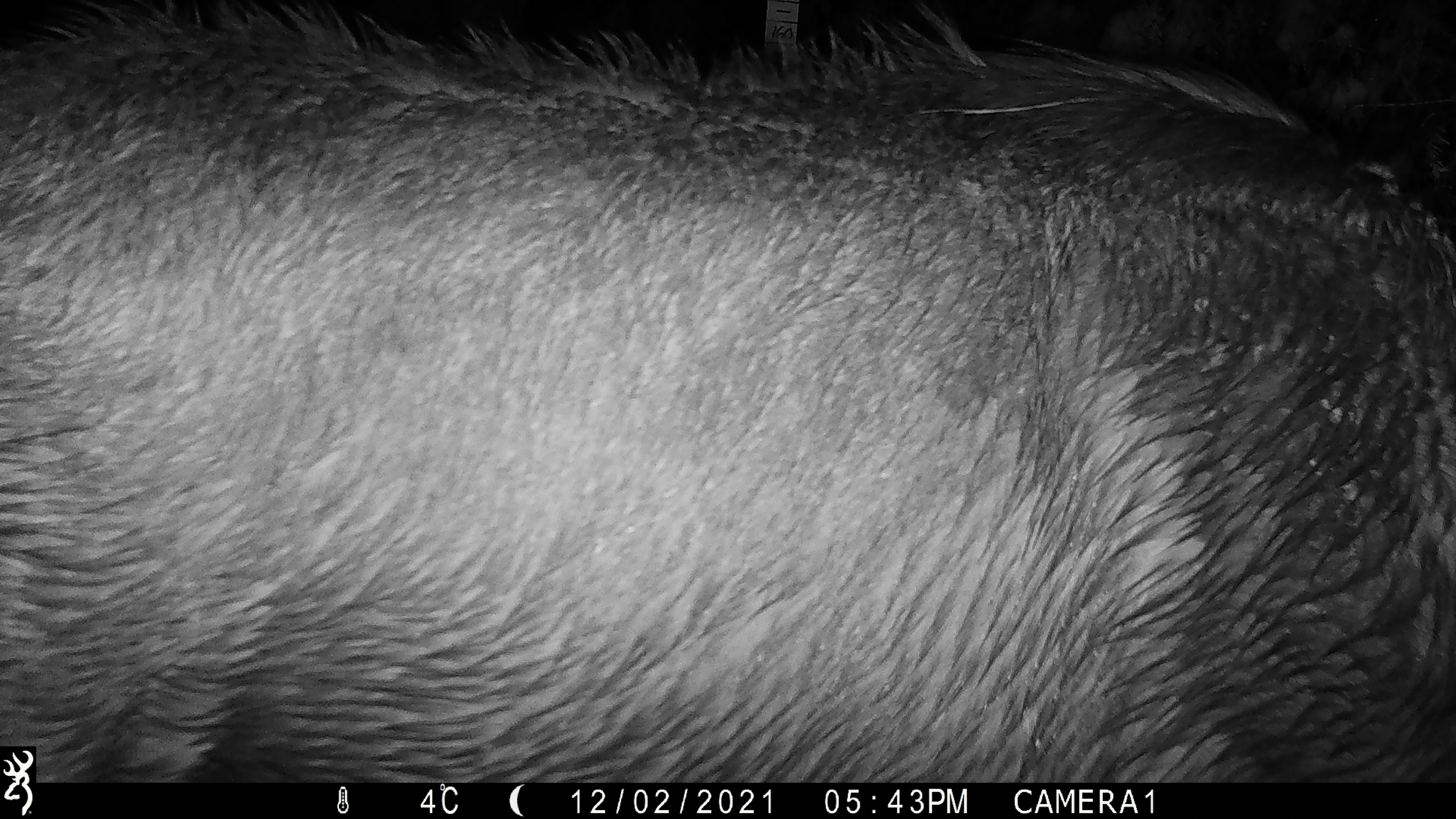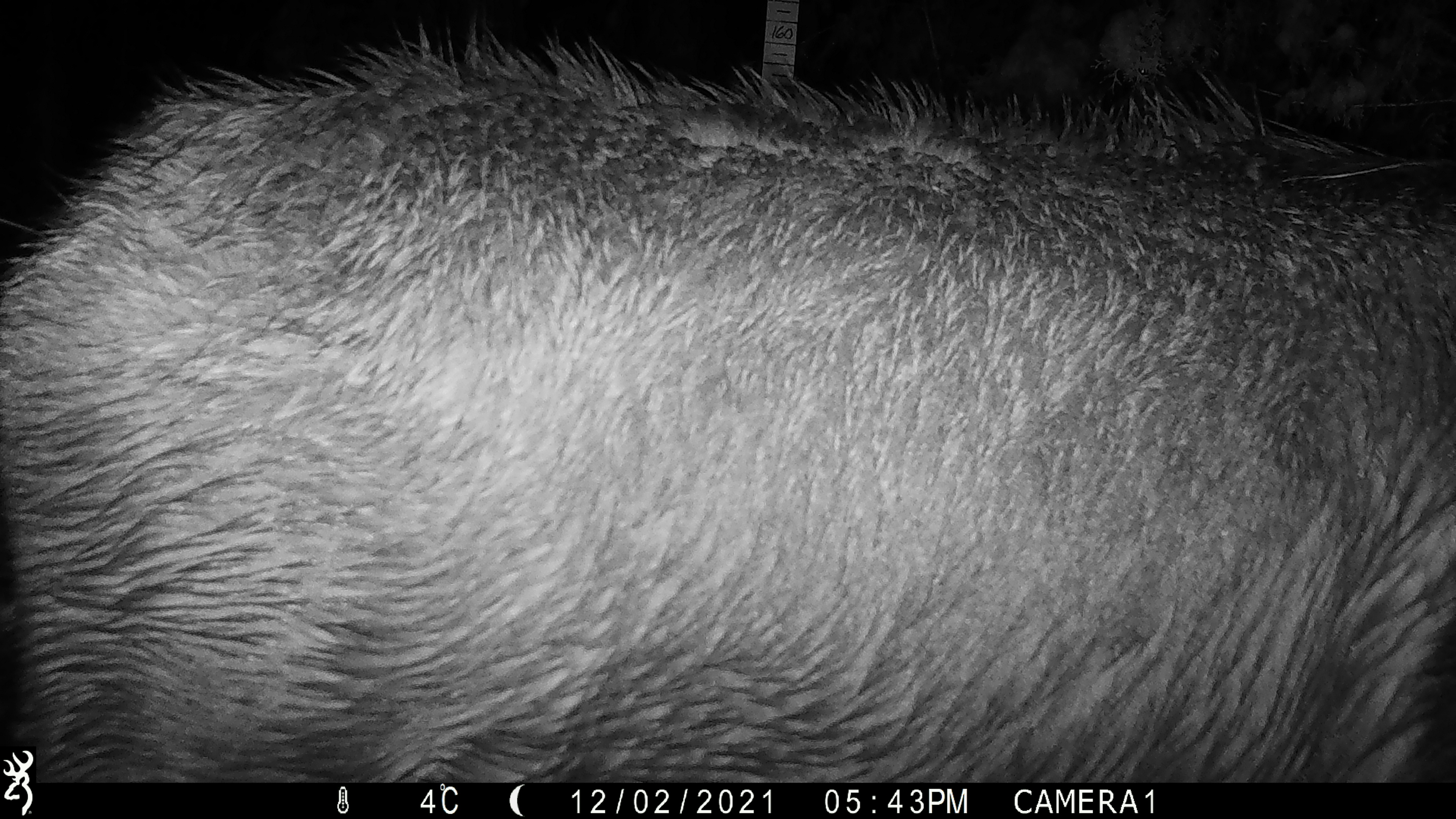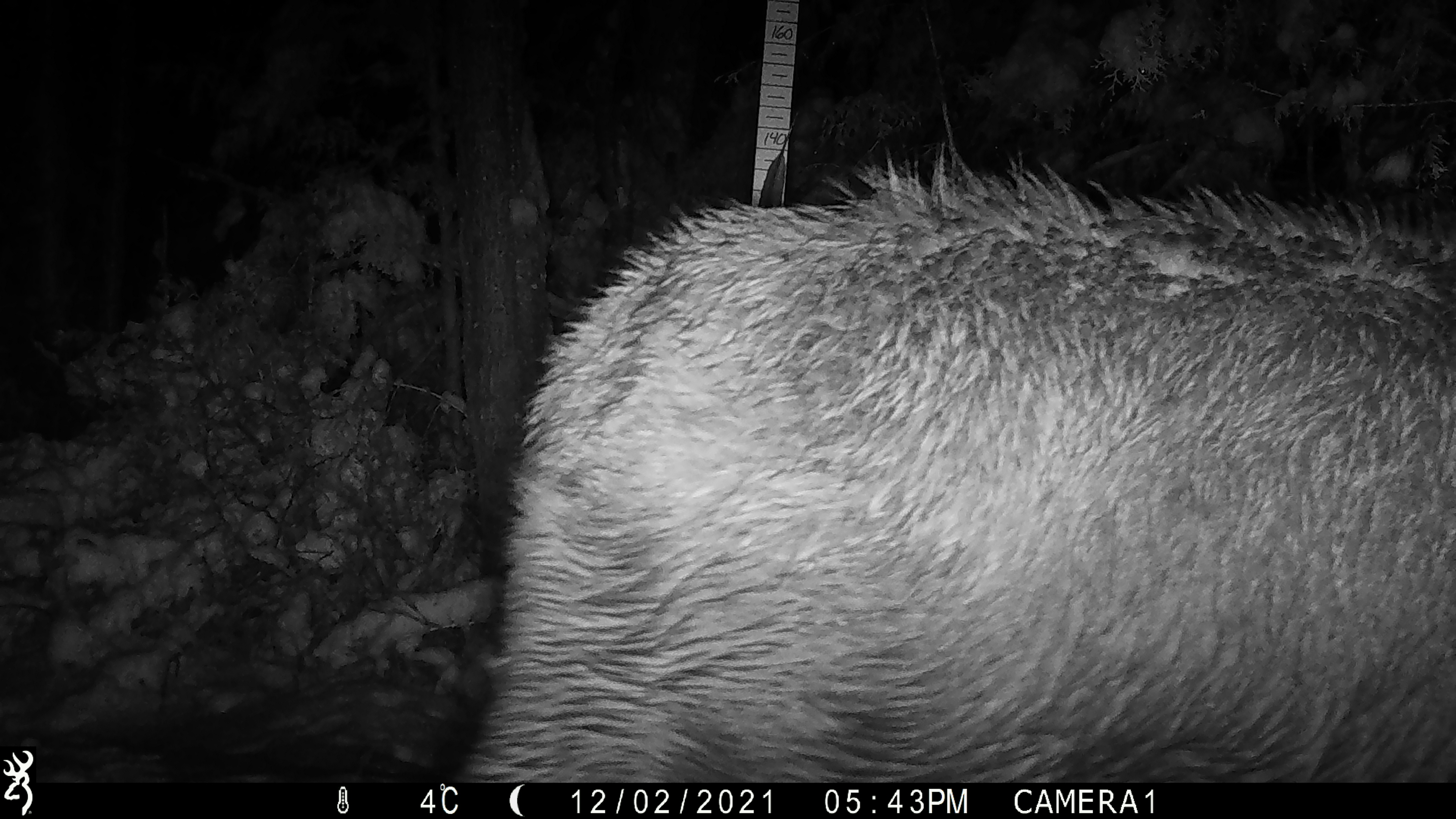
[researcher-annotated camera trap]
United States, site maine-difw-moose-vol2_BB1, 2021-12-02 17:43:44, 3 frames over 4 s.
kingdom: Animalia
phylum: Chordata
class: Mammalia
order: Artiodactyla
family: Cervidae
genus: Alces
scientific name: Alces alces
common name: moose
Moose (Alces alces).